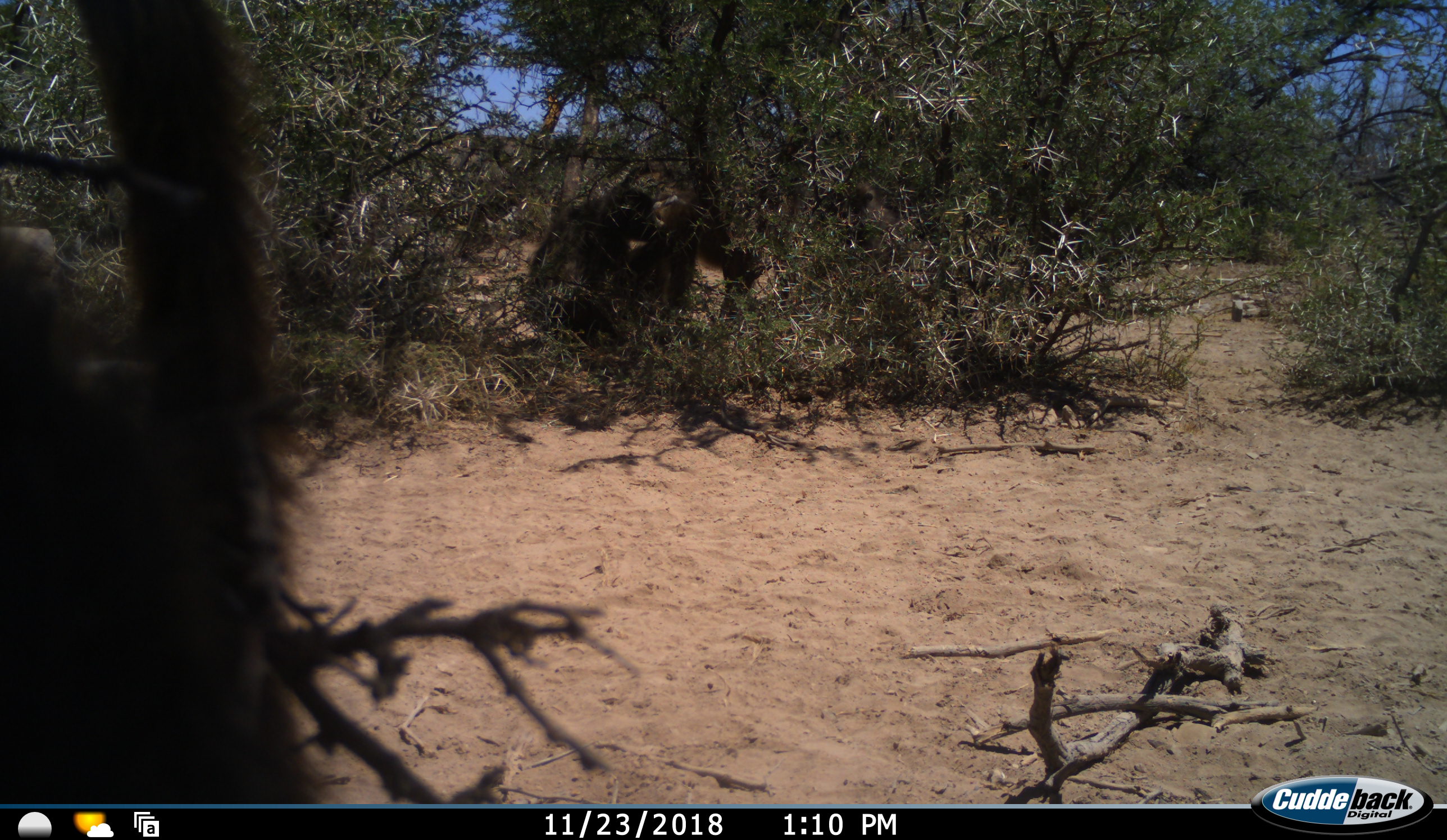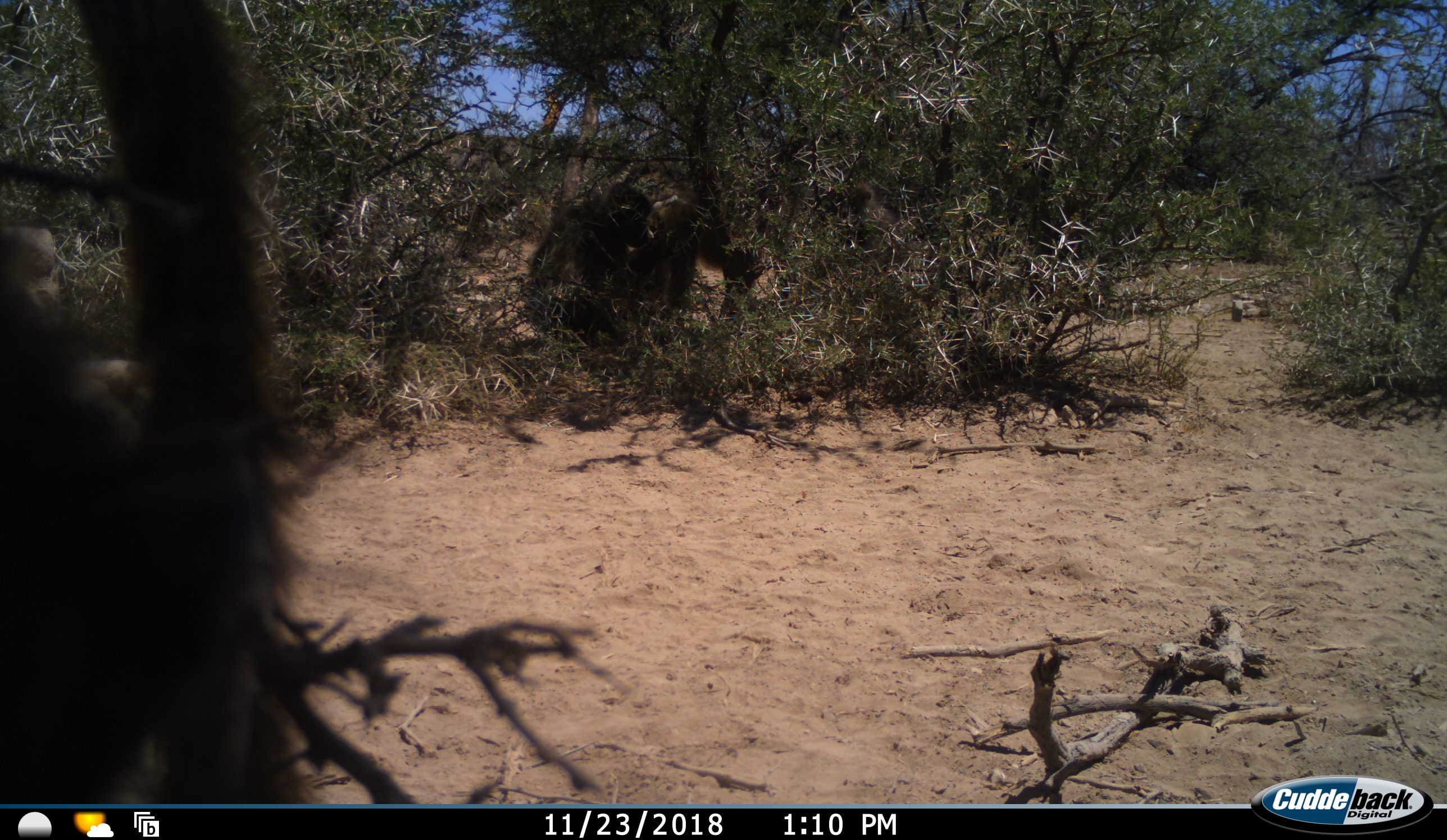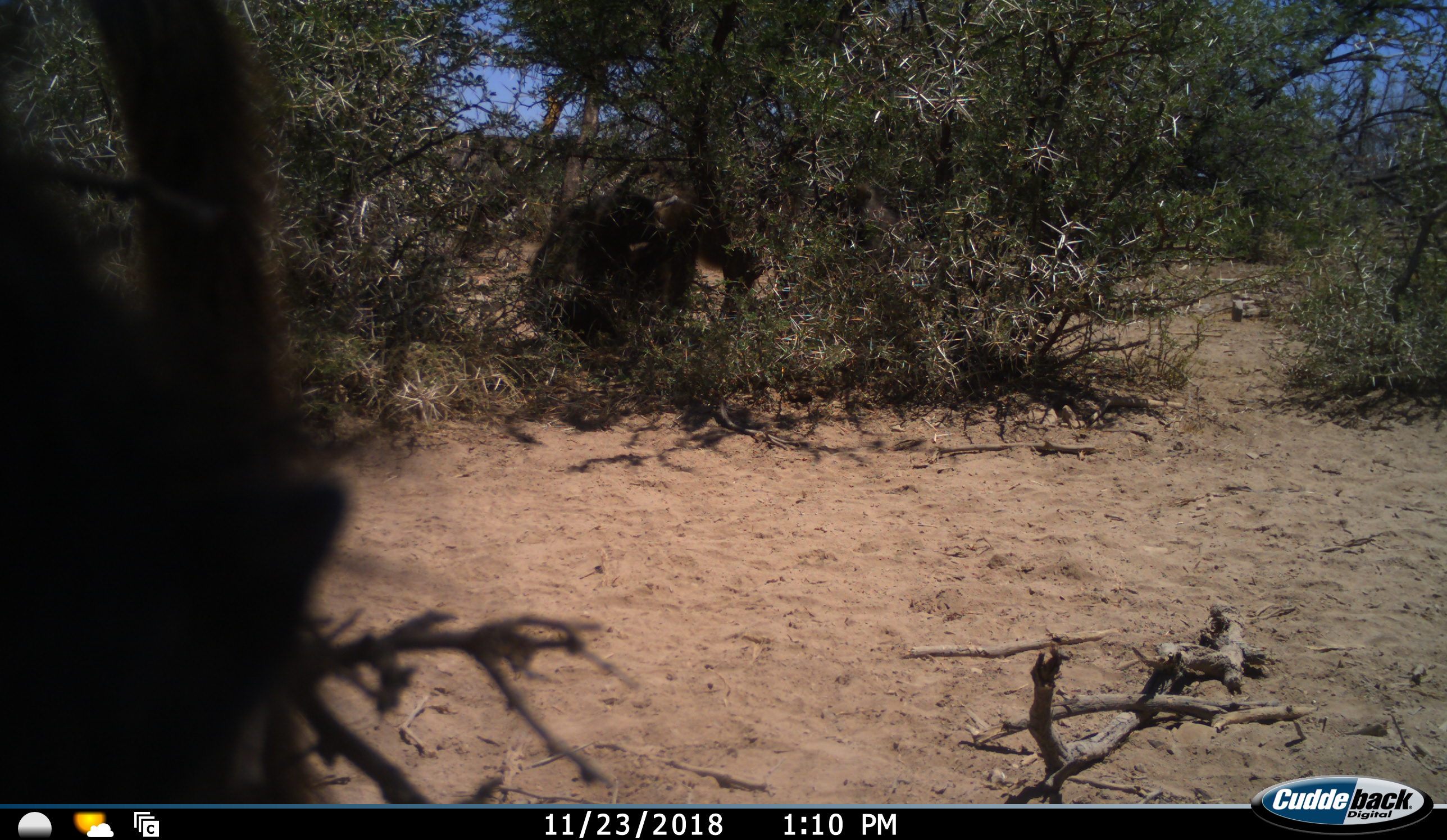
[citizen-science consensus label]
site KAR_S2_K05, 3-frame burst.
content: unidentified animal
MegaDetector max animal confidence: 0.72